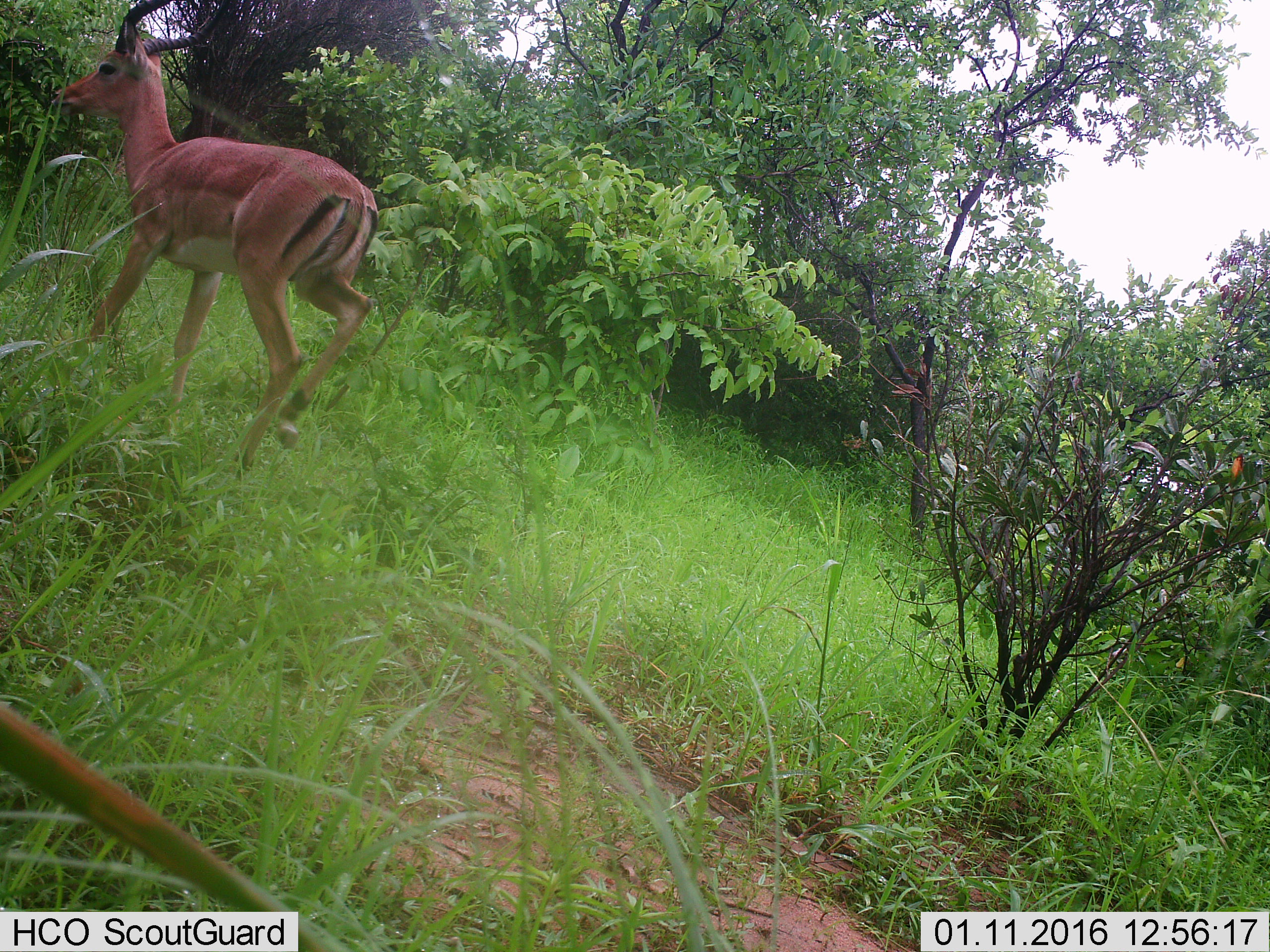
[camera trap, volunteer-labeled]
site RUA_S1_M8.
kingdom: Animalia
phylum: Chordata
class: Mammalia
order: Artiodactyla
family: Bovidae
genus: Aepyceros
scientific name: Aepyceros melampus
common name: impala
Impala (Aepyceros melampus), count 1. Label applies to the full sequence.